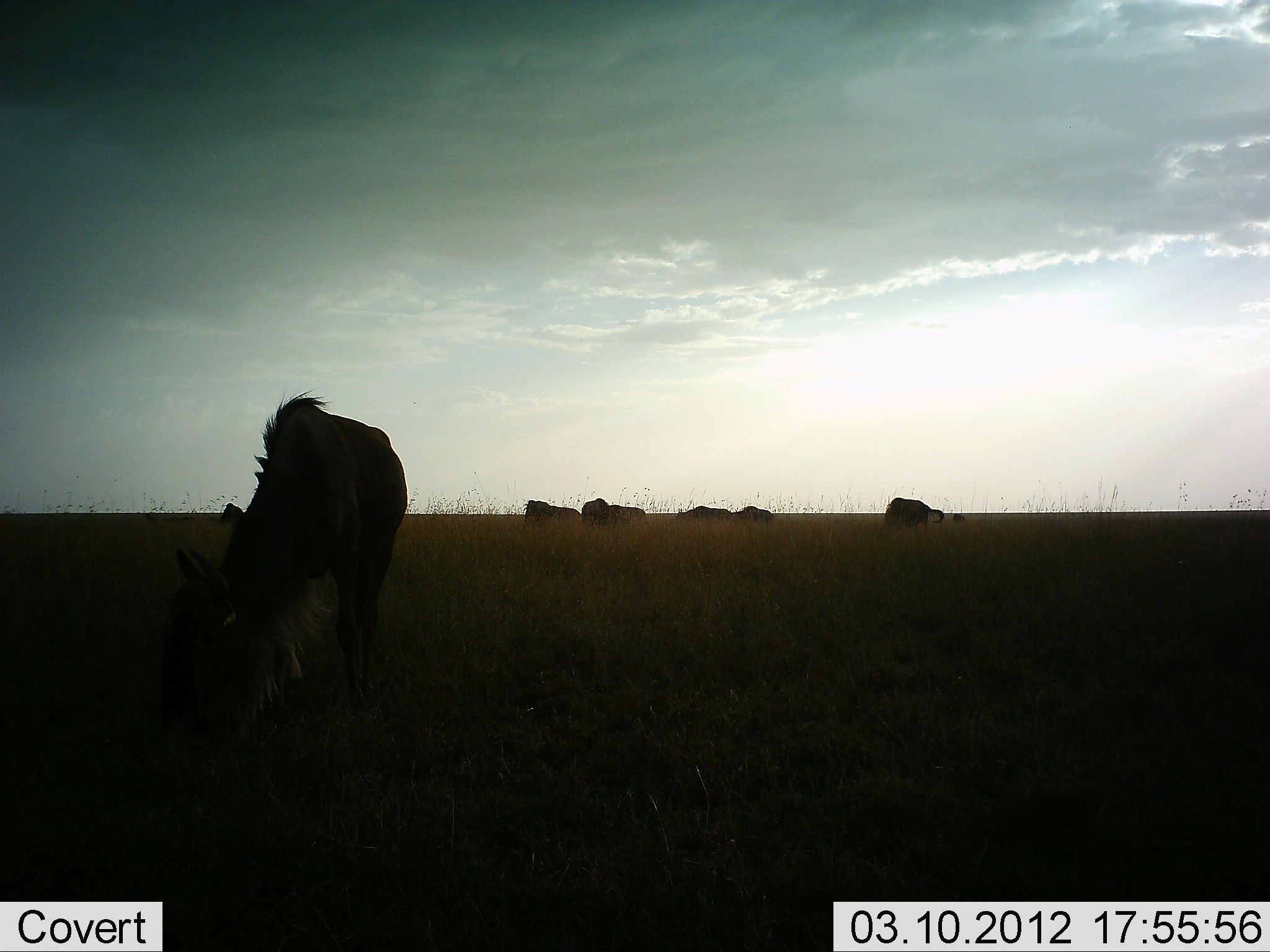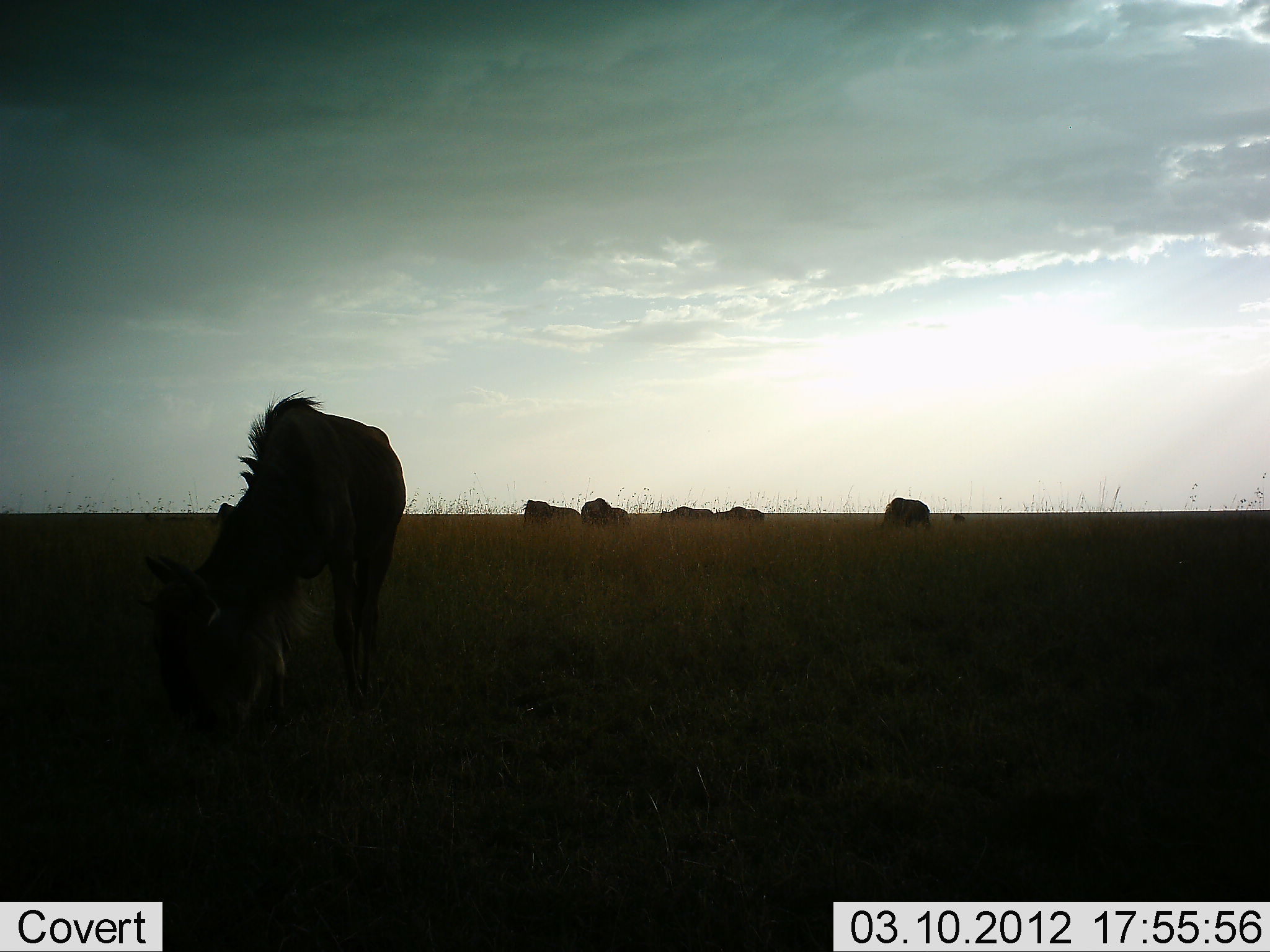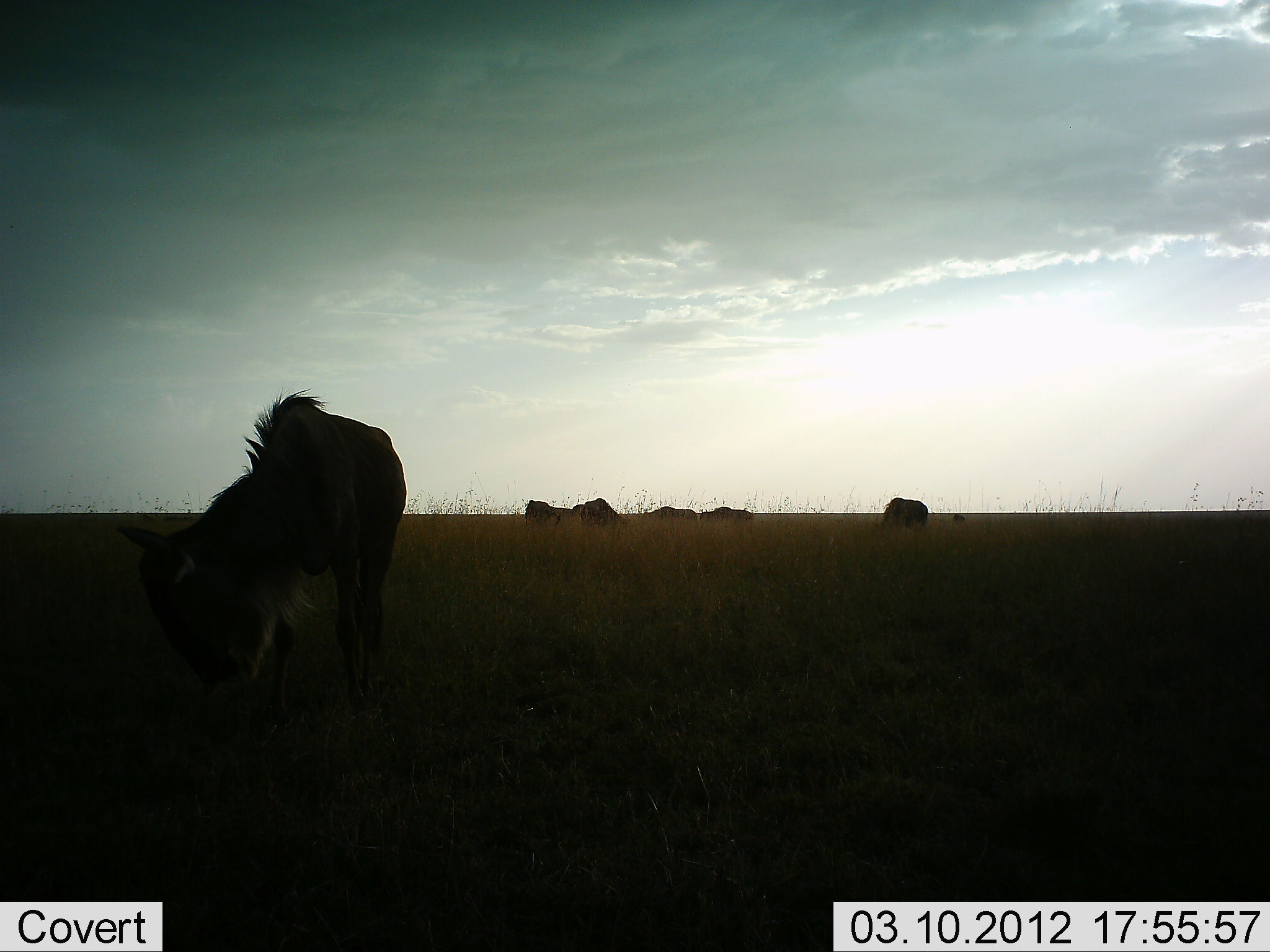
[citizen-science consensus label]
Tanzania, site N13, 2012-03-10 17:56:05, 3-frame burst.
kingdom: Animalia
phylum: Chordata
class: Mammalia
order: Artiodactyla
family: Bovidae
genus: Connochaetes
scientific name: Connochaetes taurinus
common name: blue wildebeest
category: wildebeest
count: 6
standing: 24%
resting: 0%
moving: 32%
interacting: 0%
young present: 0%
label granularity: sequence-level